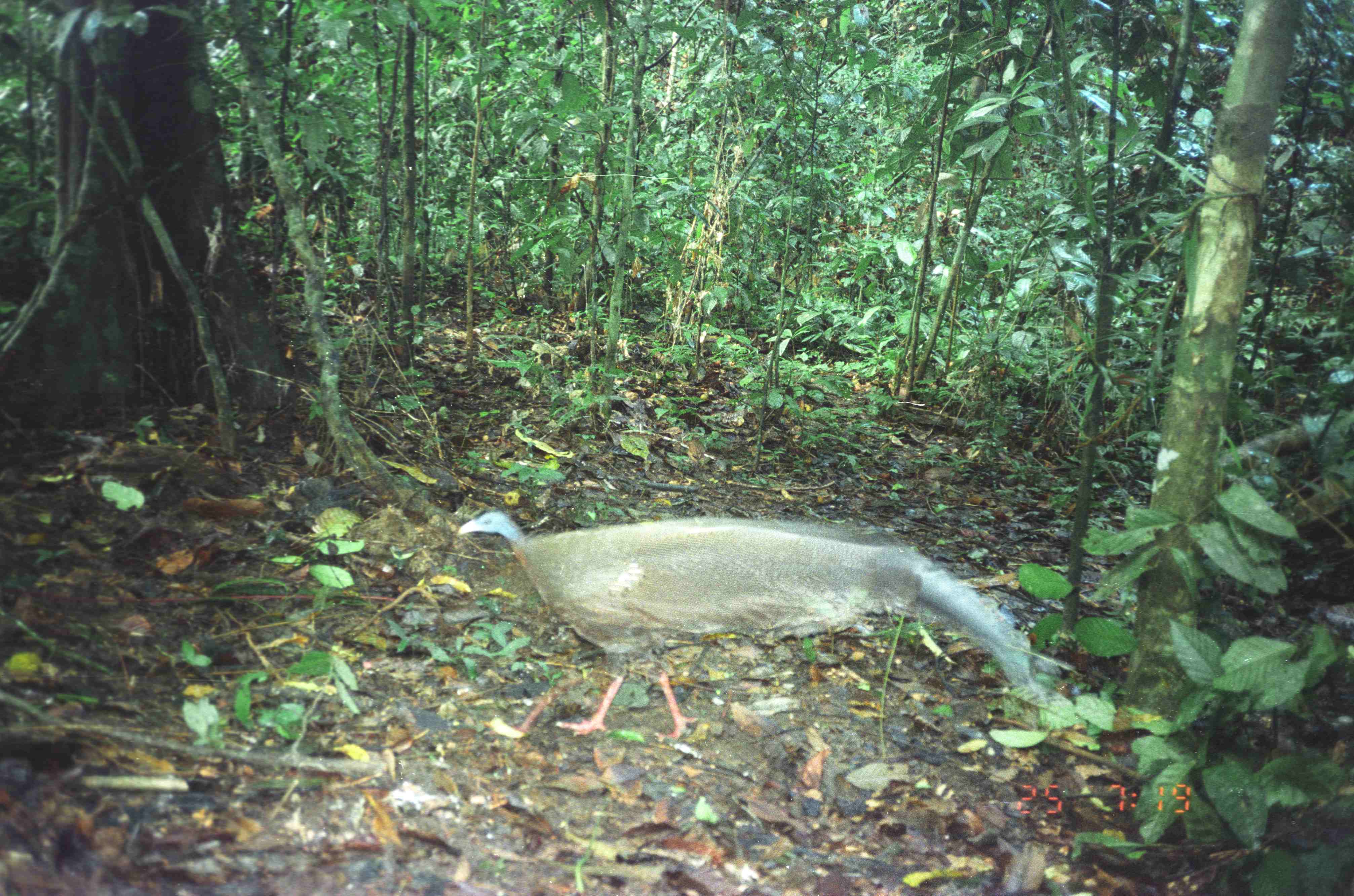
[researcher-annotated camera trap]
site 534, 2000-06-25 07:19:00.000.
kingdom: Animalia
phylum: Chordata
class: Aves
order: Galliformes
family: Phasianidae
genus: Argusianus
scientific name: Argusianus argus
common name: great argus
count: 1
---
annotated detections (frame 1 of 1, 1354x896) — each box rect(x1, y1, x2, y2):
argusianus argus: rect(453, 511, 1028, 741)